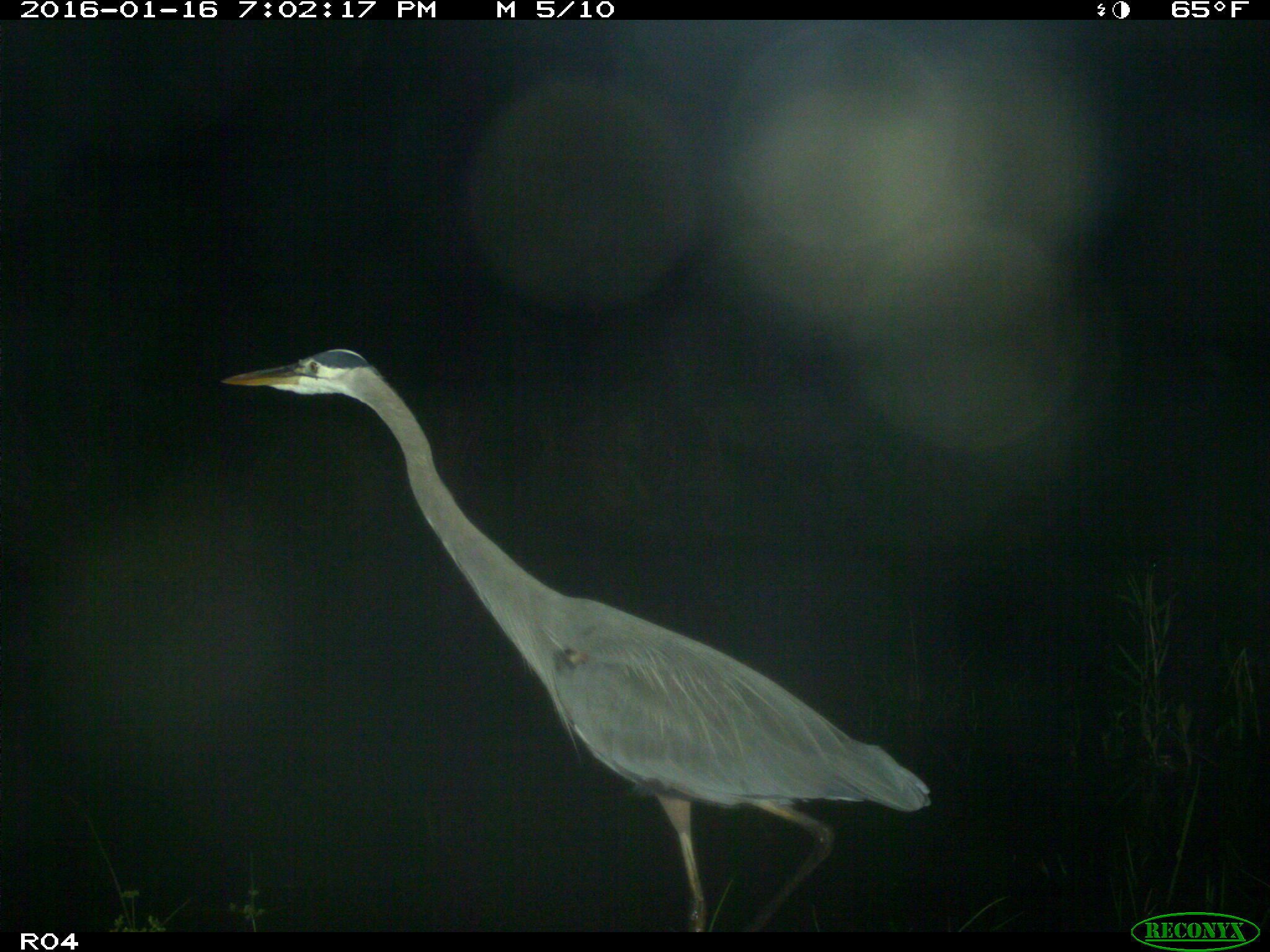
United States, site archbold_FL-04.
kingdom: Animalia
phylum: Chordata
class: Aves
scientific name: Aves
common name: birds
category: unidentified bird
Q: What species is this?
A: Unidentified bird (birds) (Aves).